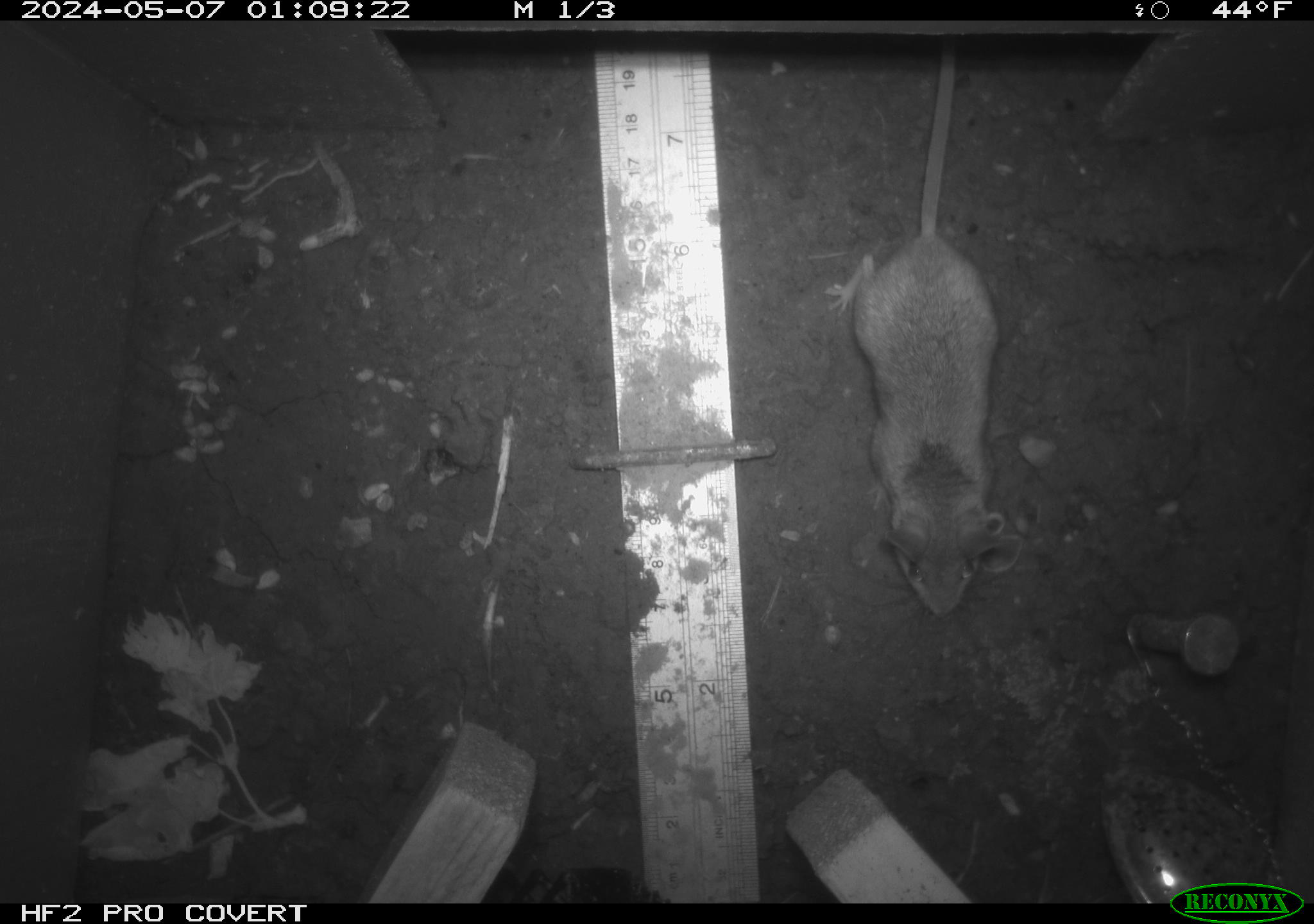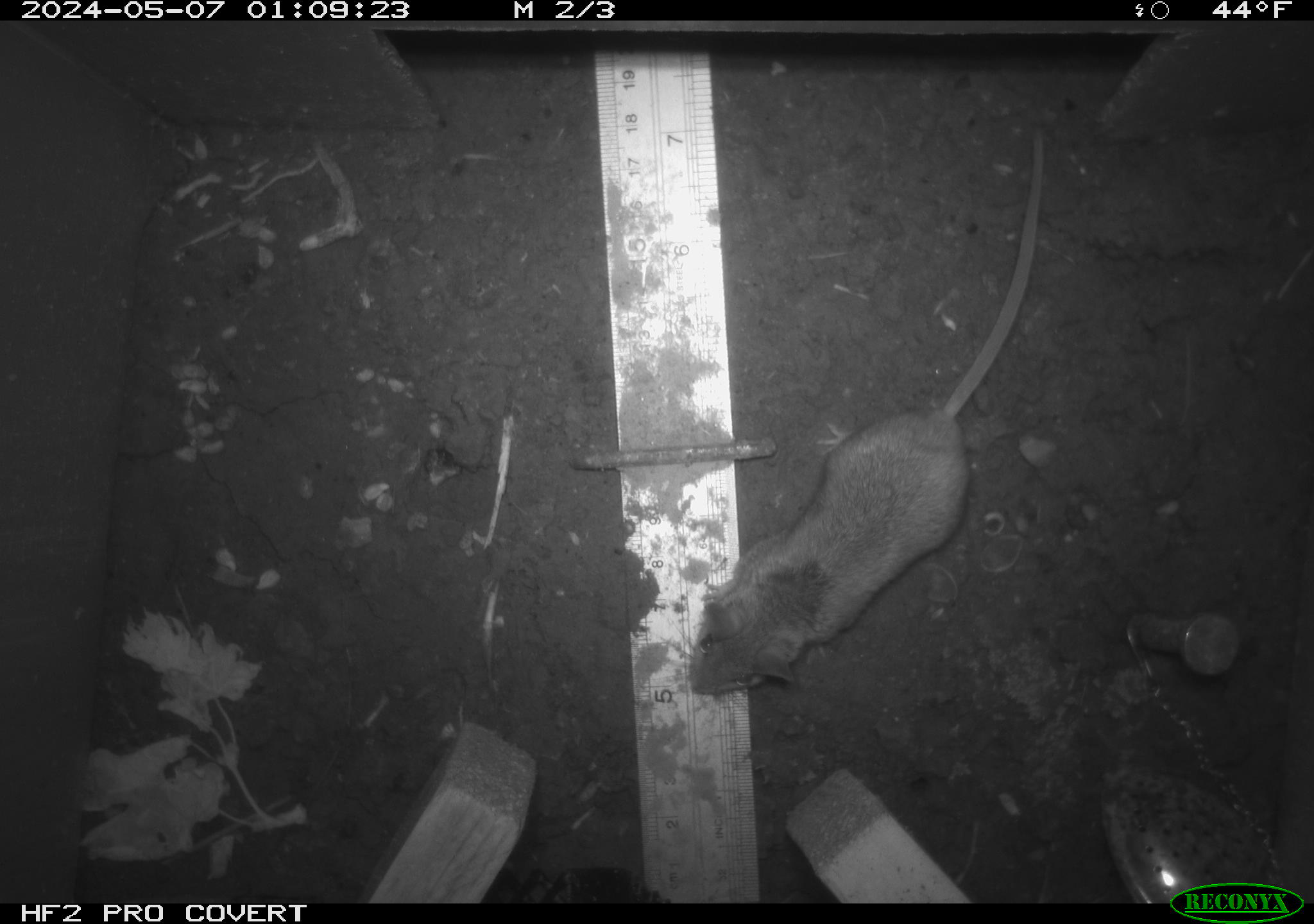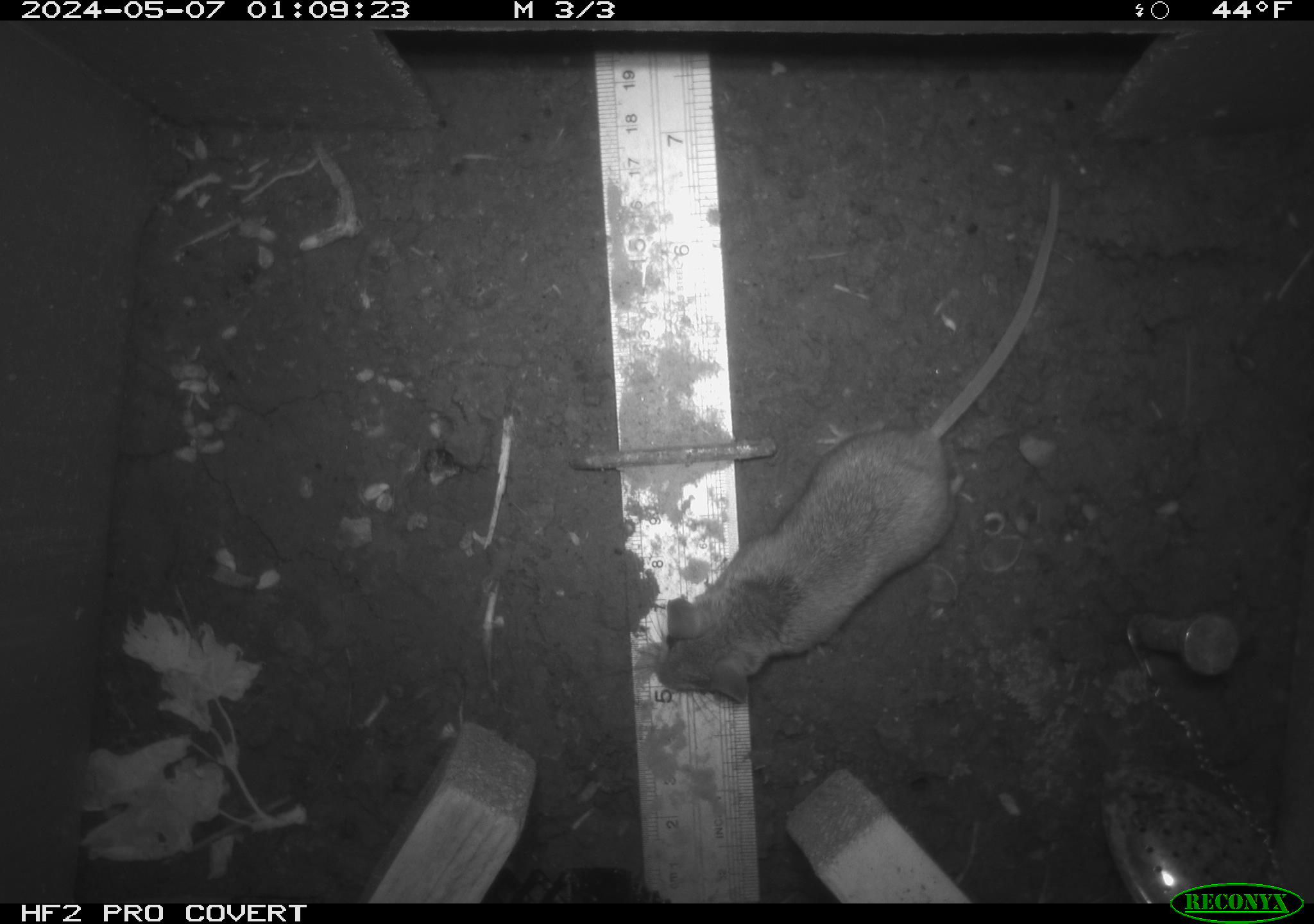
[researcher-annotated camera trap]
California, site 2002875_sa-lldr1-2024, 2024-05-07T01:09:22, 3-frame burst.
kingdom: Animalia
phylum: Chordata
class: Mammalia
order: Rodentia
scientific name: Rodentia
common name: rodent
Rodent (Rodentia).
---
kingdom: Animalia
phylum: Chordata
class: Mammalia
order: Rodentia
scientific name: Rodentia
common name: mouse species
Mouse species (Rodentia).